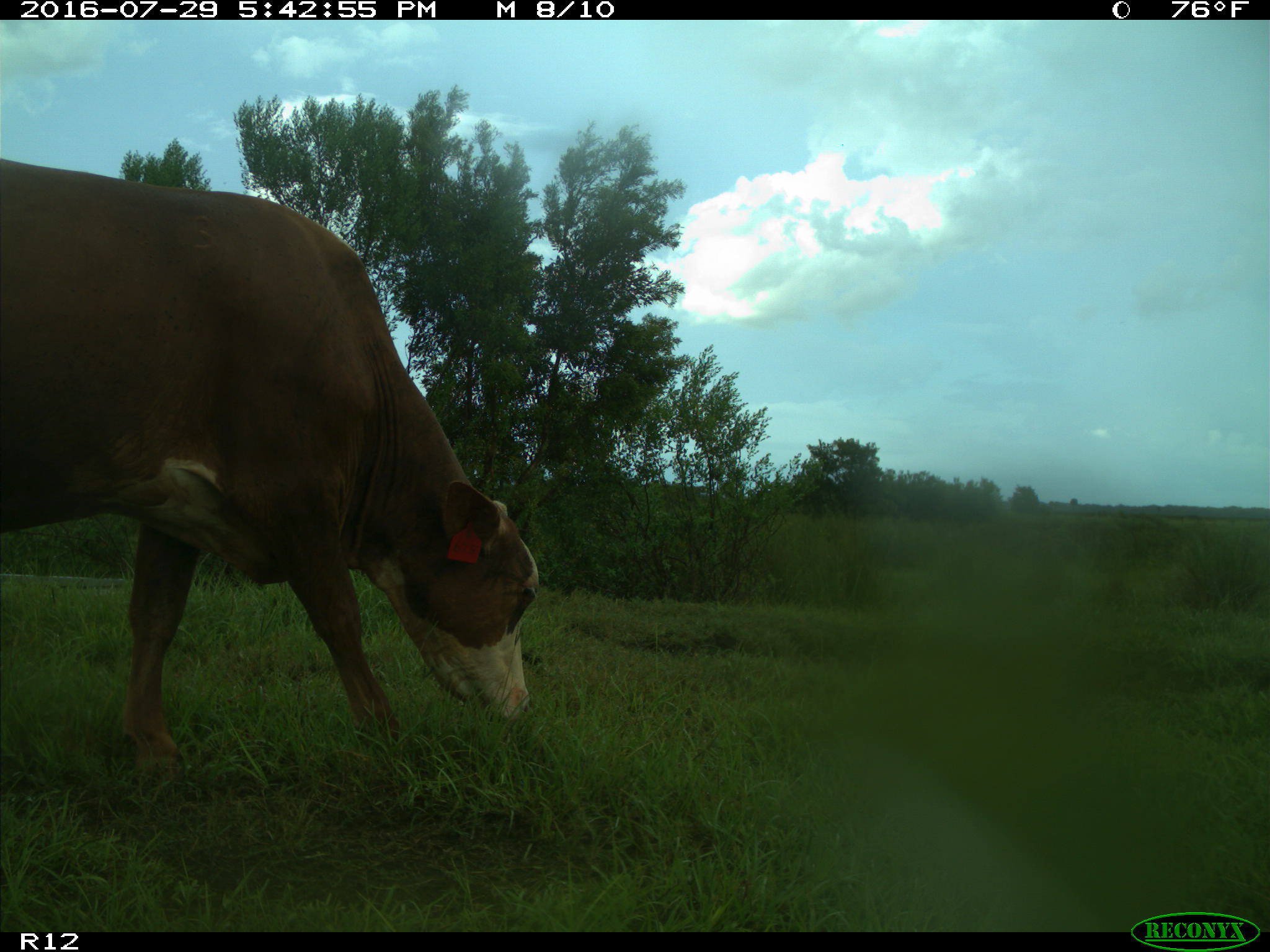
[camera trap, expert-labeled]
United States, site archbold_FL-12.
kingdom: Animalia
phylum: Chordata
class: Mammalia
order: Artiodactyla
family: Bovidae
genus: Bos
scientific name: Bos taurus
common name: domestic cow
Bos taurus (domestic cow).